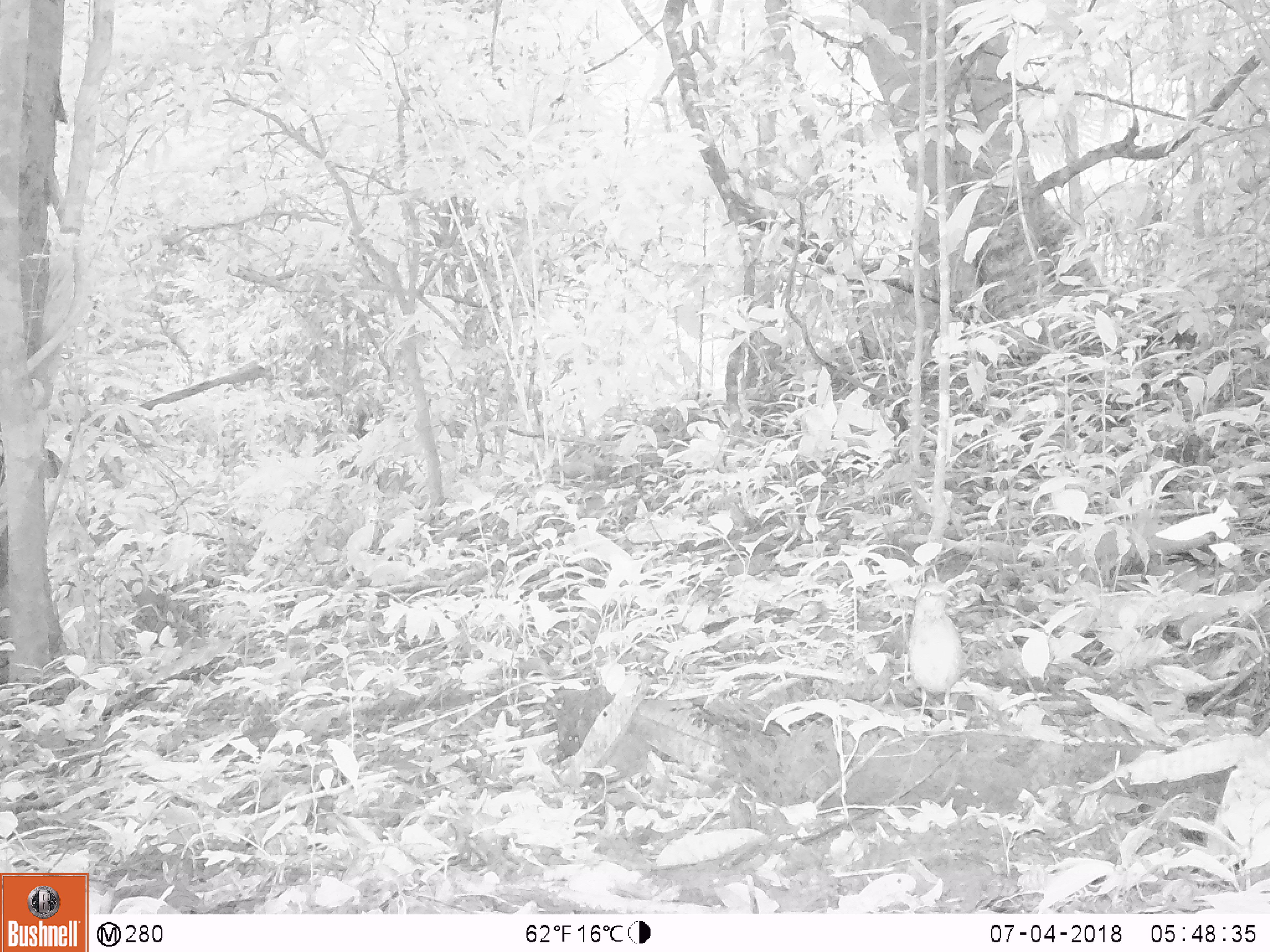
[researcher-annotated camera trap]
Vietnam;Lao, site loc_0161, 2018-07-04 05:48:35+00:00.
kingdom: Animalia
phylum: Chordata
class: Aves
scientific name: Aves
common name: bird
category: unidentified bird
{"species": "unidentified bird (bird) (Aves)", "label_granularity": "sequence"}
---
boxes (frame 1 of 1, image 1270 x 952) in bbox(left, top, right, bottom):
unidentified bird: bbox(907, 579, 964, 721)